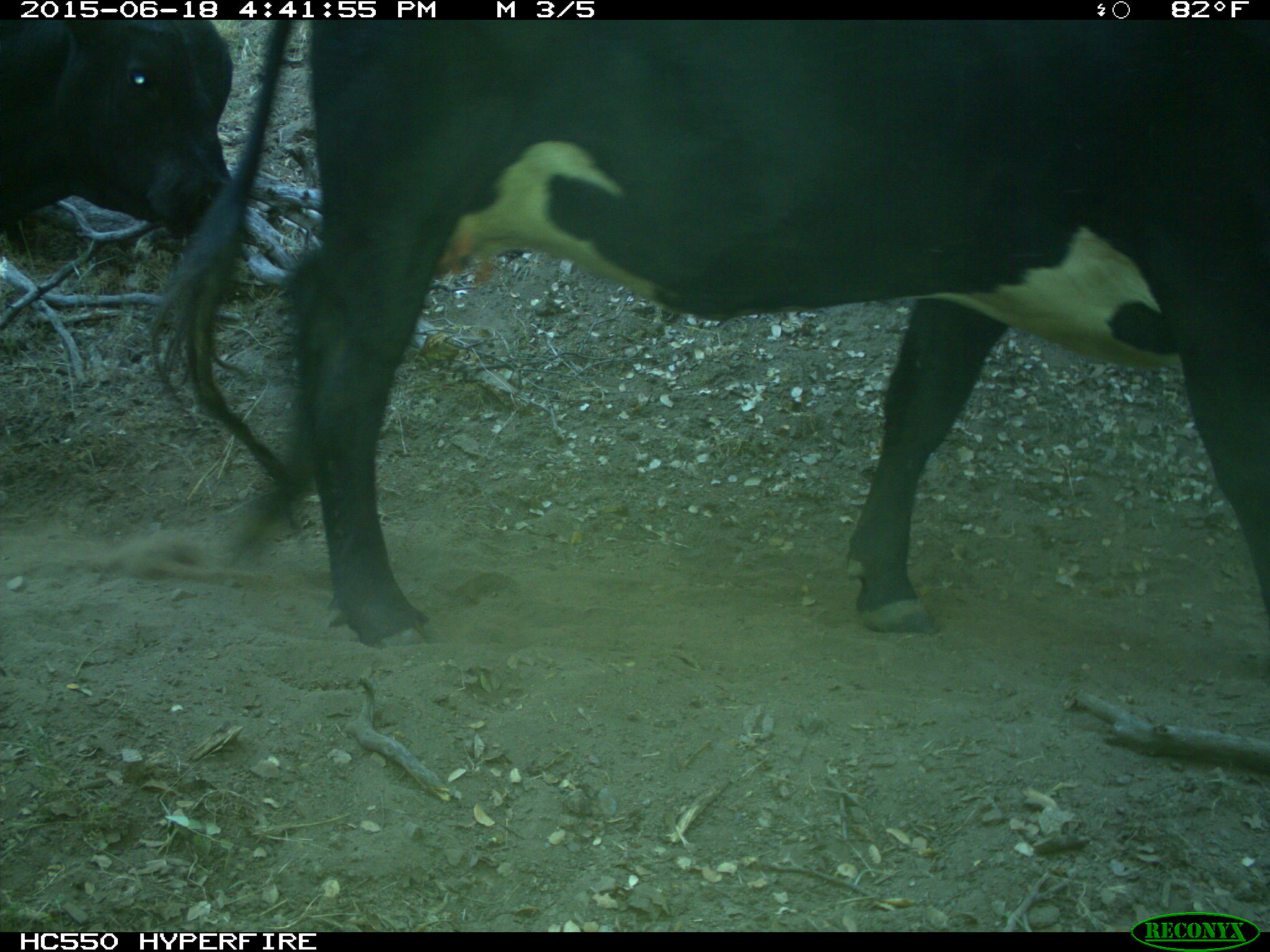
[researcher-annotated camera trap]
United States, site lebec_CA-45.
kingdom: Animalia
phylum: Chordata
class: Mammalia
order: Artiodactyla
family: Bovidae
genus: Bos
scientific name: Bos taurus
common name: domestic cow